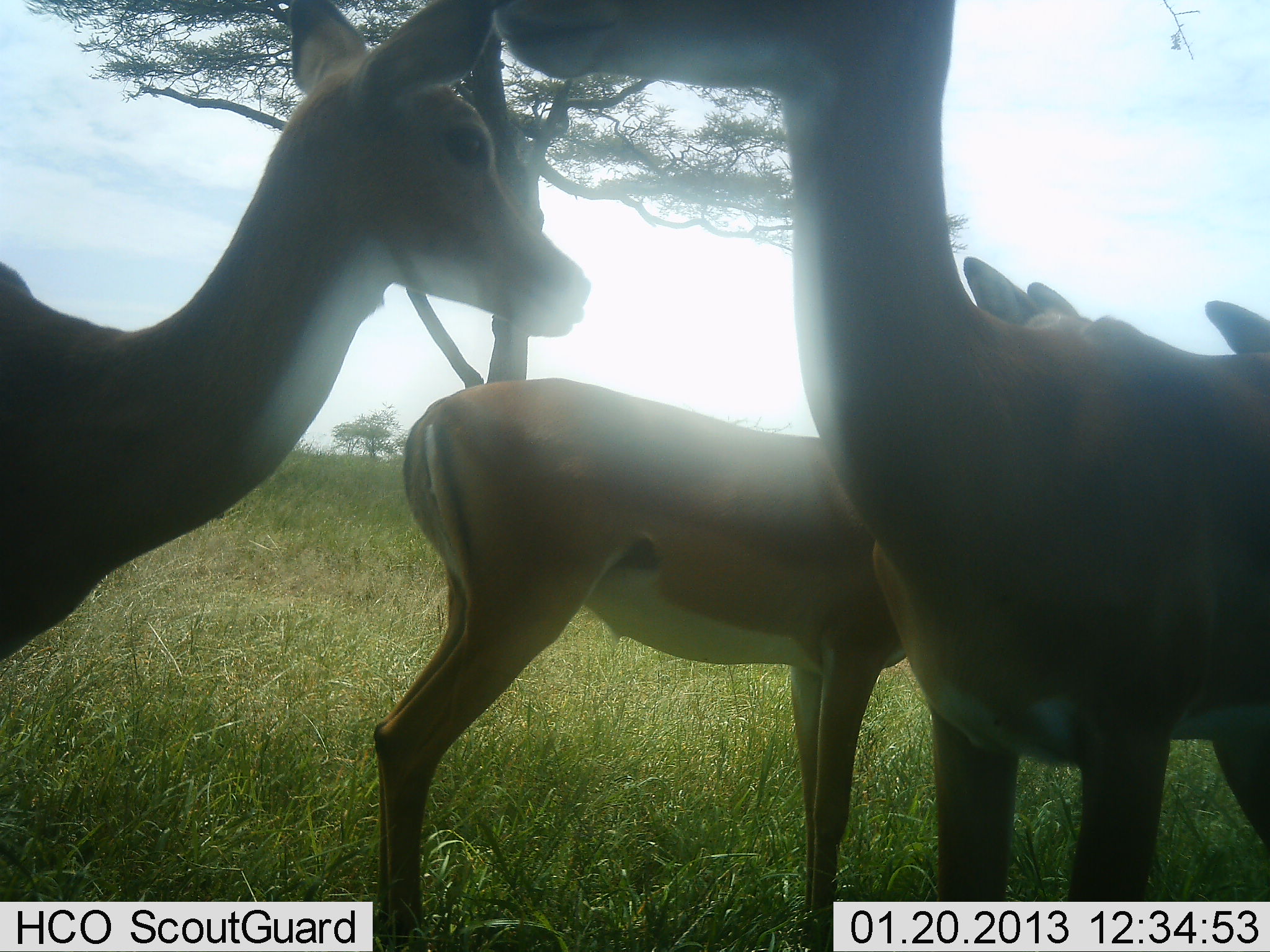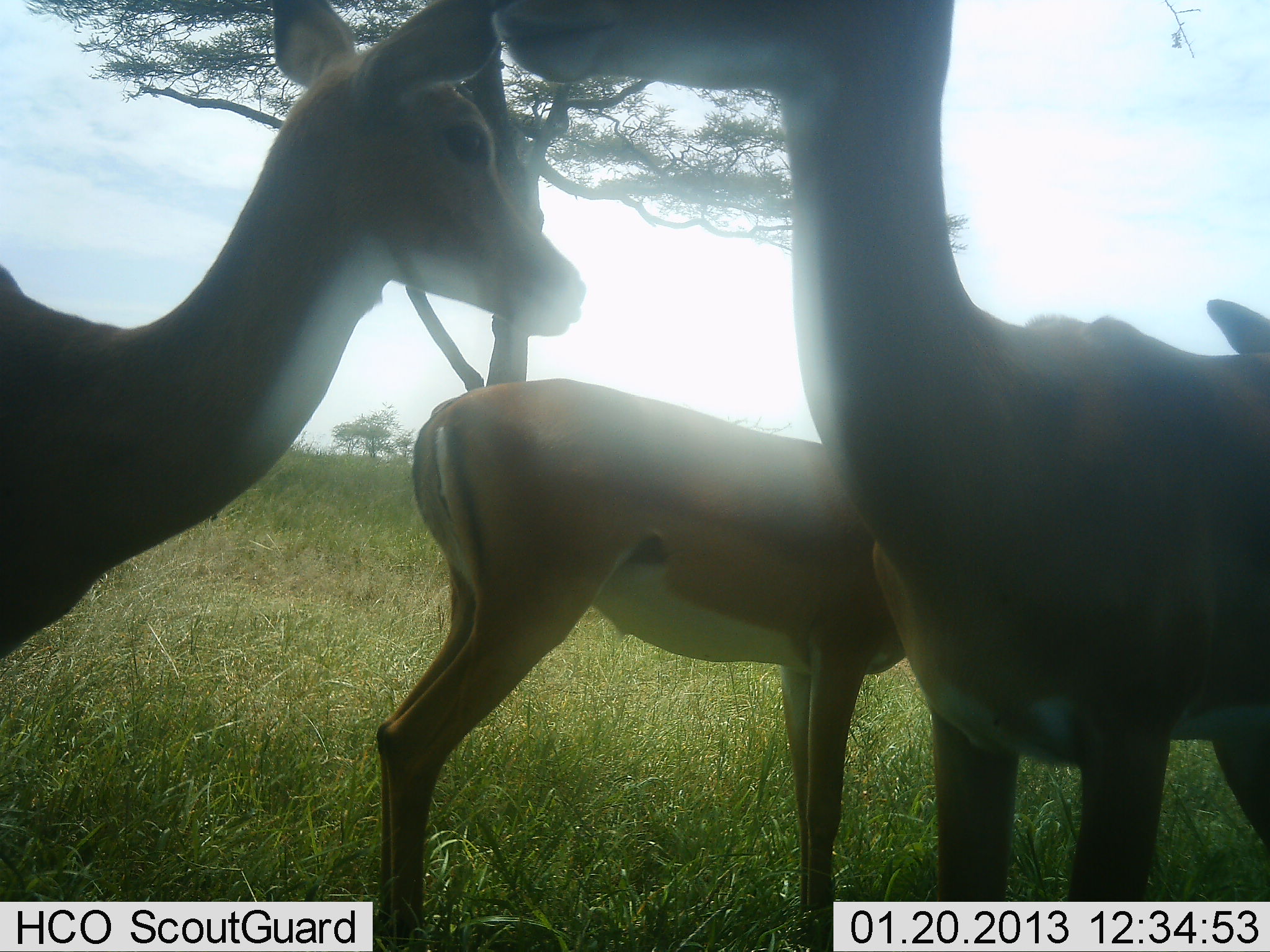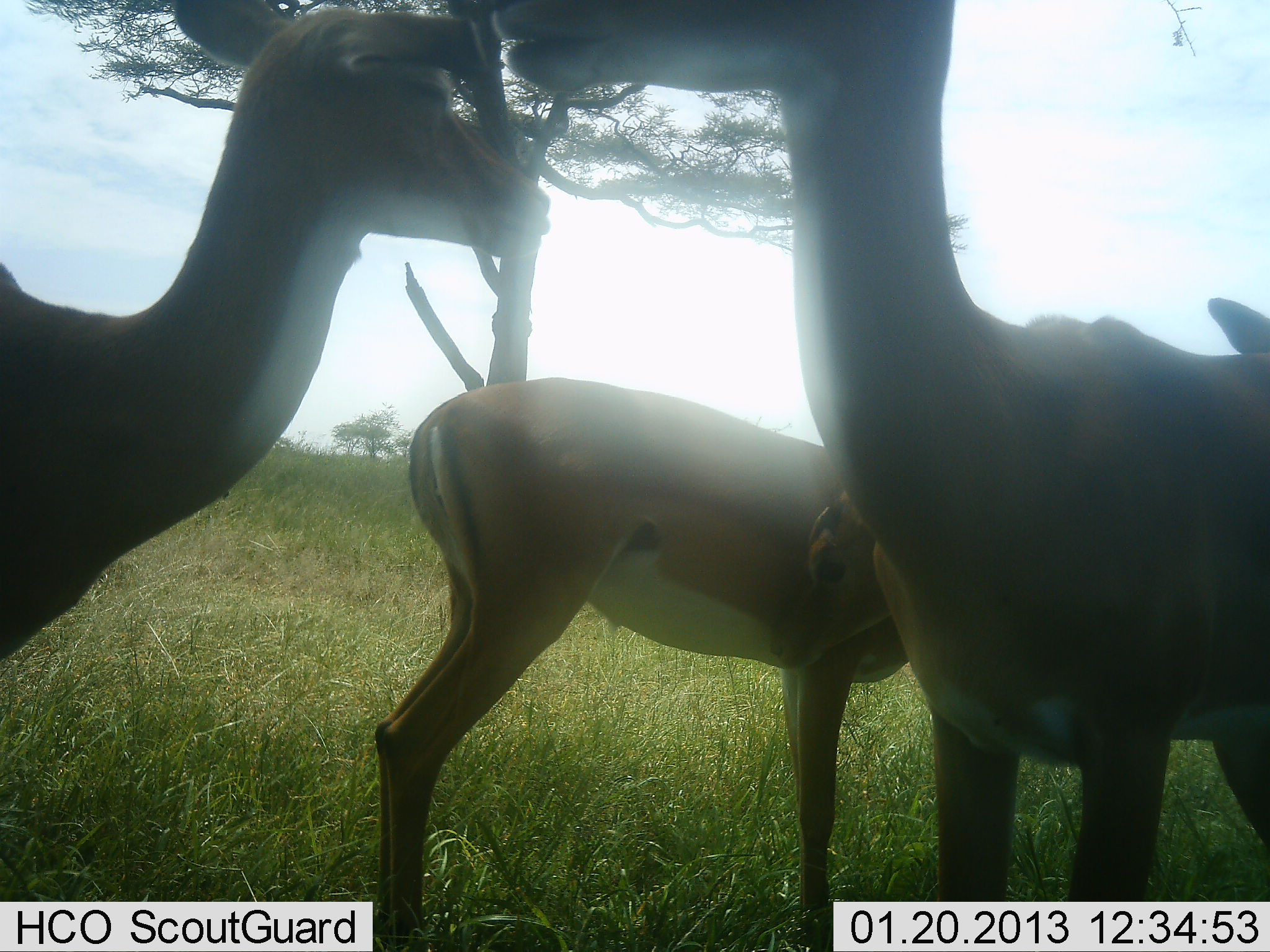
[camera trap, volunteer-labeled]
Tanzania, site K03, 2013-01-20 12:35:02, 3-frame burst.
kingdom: Animalia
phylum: Chordata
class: Mammalia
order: Artiodactyla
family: Bovidae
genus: Aepyceros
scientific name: Aepyceros melampus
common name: impala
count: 4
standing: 92%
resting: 0%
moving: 8%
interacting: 8%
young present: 15%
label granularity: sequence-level